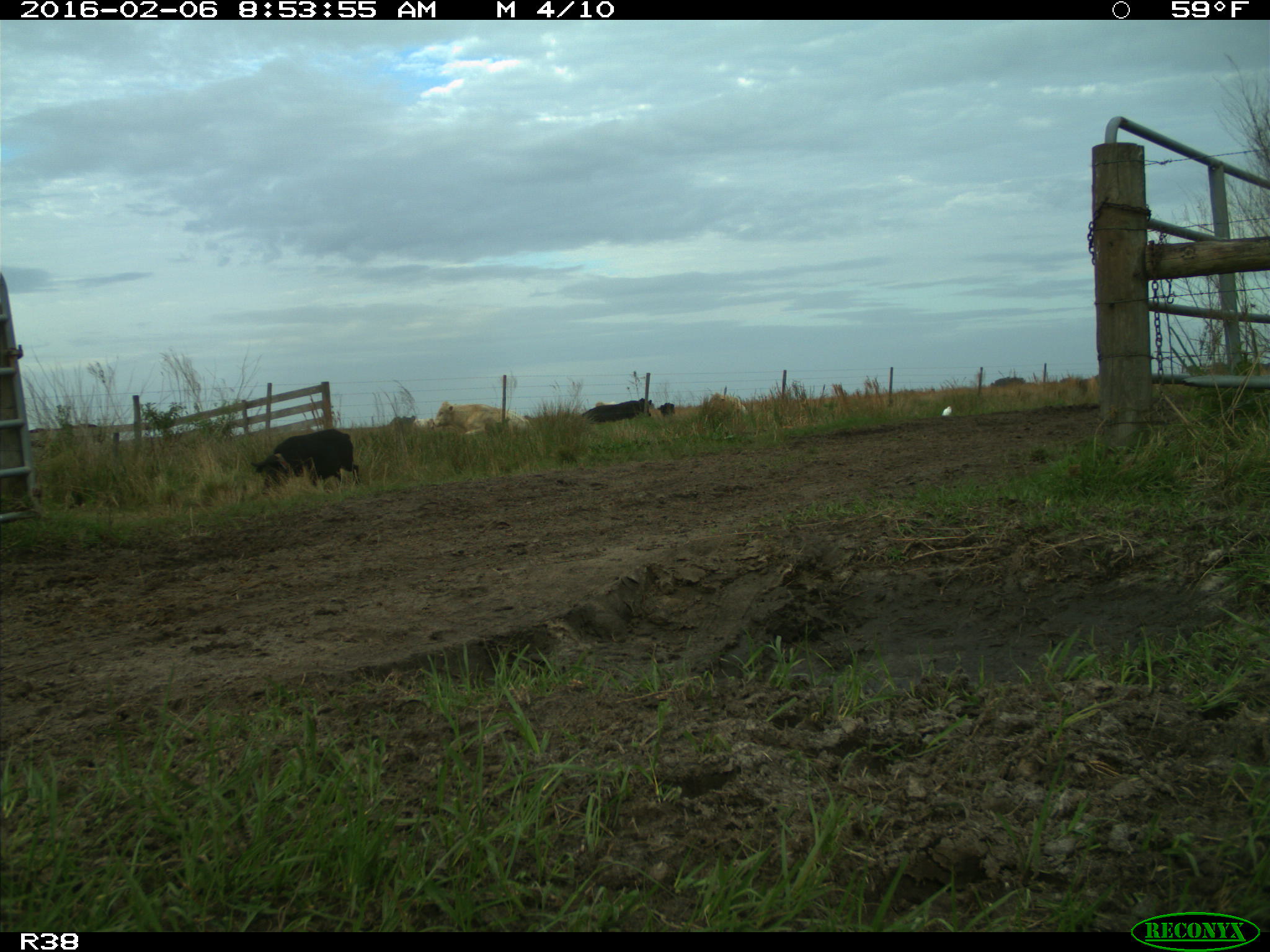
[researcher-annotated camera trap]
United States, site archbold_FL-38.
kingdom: Animalia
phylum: Chordata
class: Mammalia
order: Artiodactyla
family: Suidae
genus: Sus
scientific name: Sus scrofa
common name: wild boar